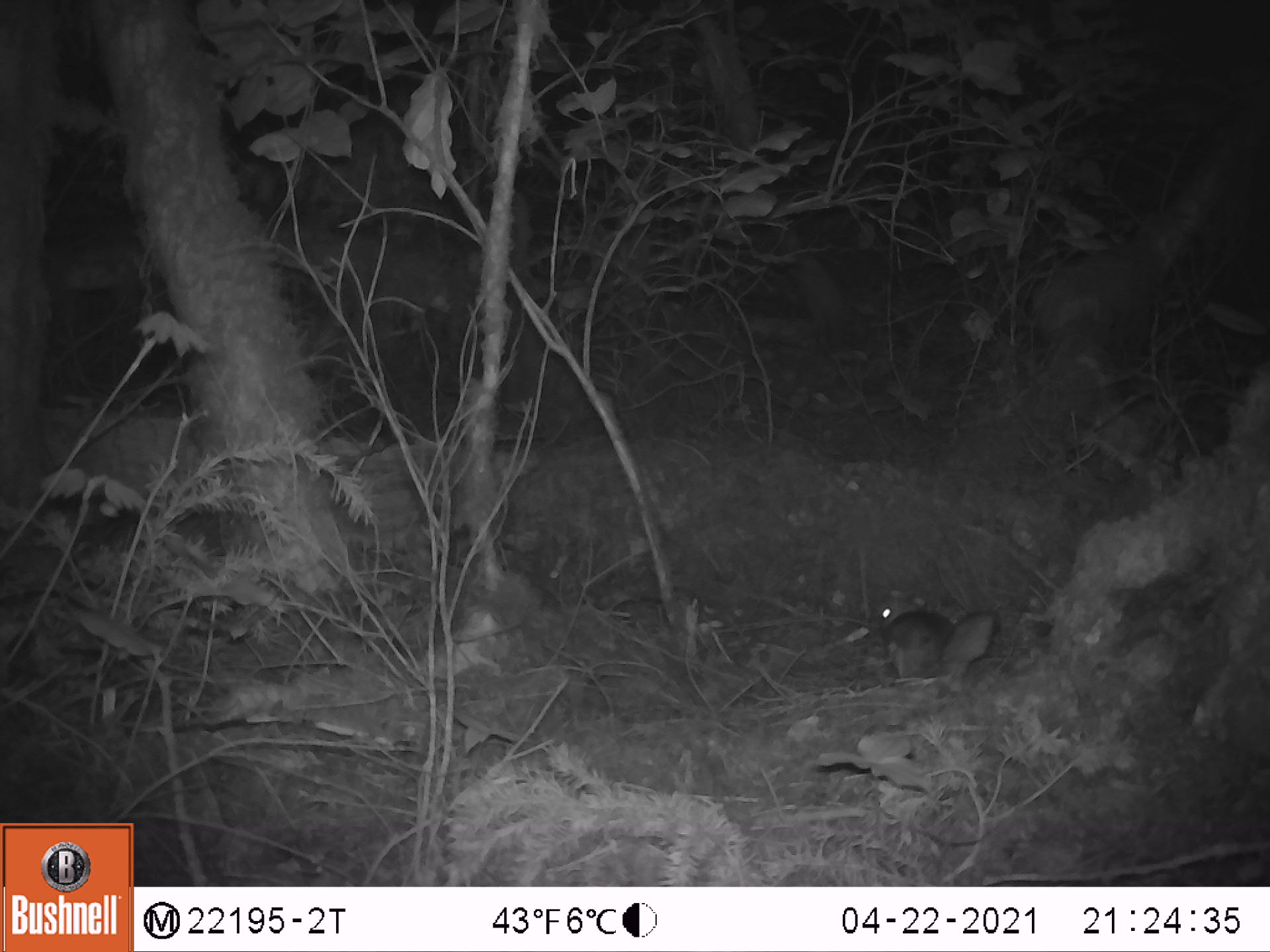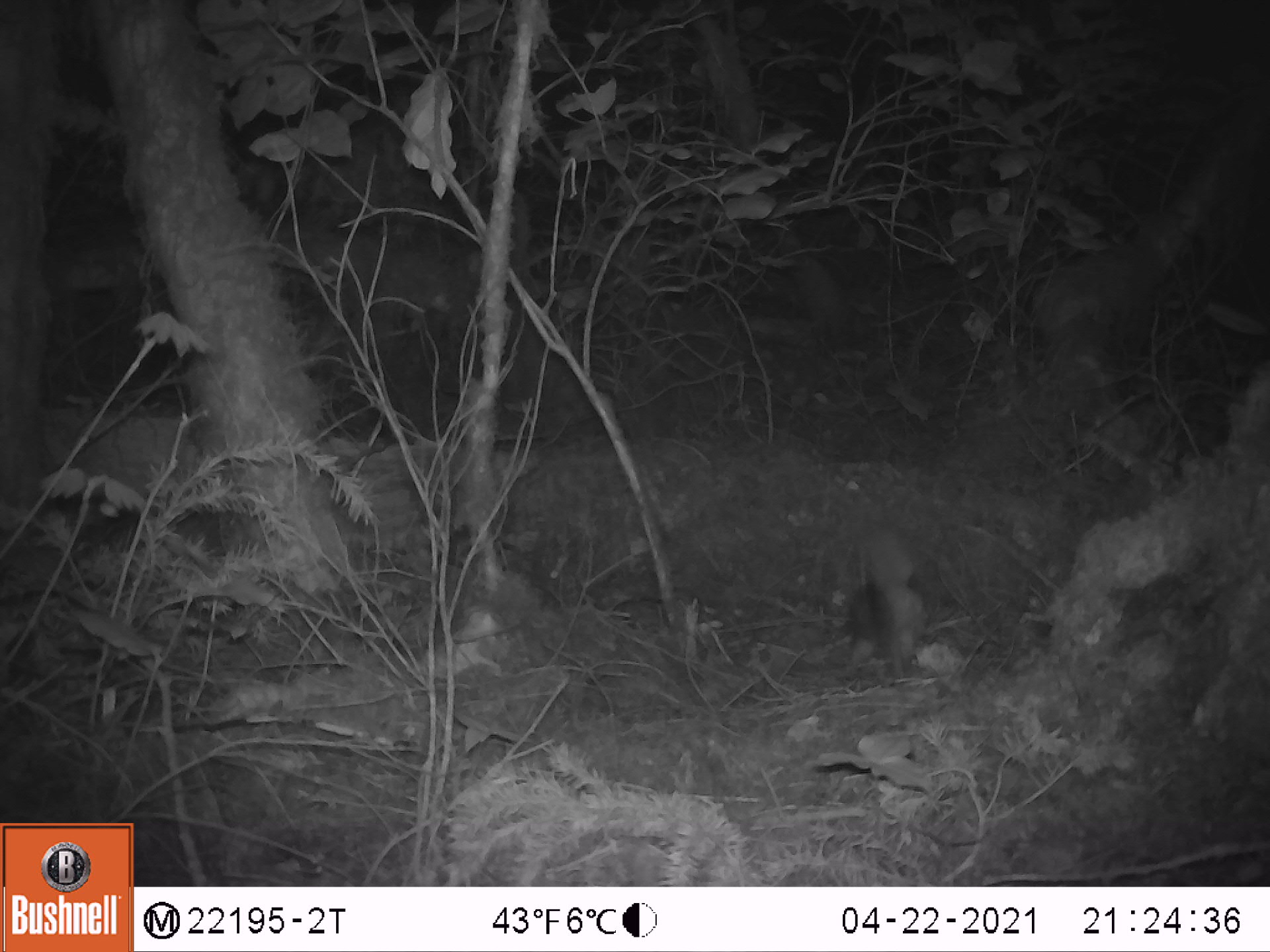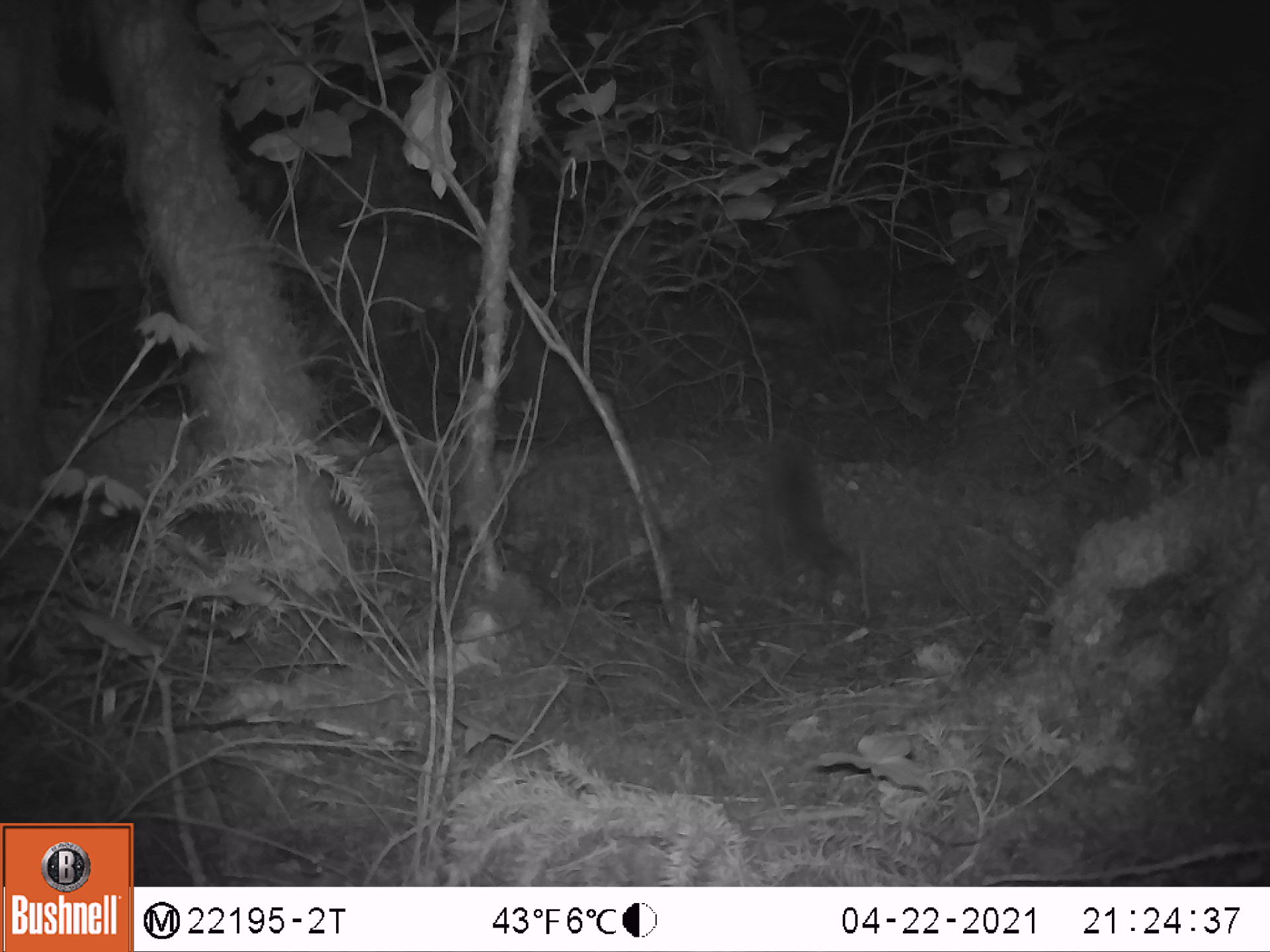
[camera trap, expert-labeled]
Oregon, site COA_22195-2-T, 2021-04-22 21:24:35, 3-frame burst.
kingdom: Animalia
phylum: Chordata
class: Mammalia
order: Rodentia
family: Sciuridae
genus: Glaucomys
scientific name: Glaucomys oregonensis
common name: humboldt's flying squirrel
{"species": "humboldt's flying squirrel (Glaucomys oregonensis)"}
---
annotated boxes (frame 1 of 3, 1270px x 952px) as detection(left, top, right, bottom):
humboldt's flying squirrel: detection(856, 577, 1009, 724)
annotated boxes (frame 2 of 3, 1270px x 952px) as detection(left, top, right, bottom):
humboldt's flying squirrel: detection(799, 515, 976, 705)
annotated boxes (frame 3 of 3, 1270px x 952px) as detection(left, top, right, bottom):
humboldt's flying squirrel: detection(734, 425, 878, 618)